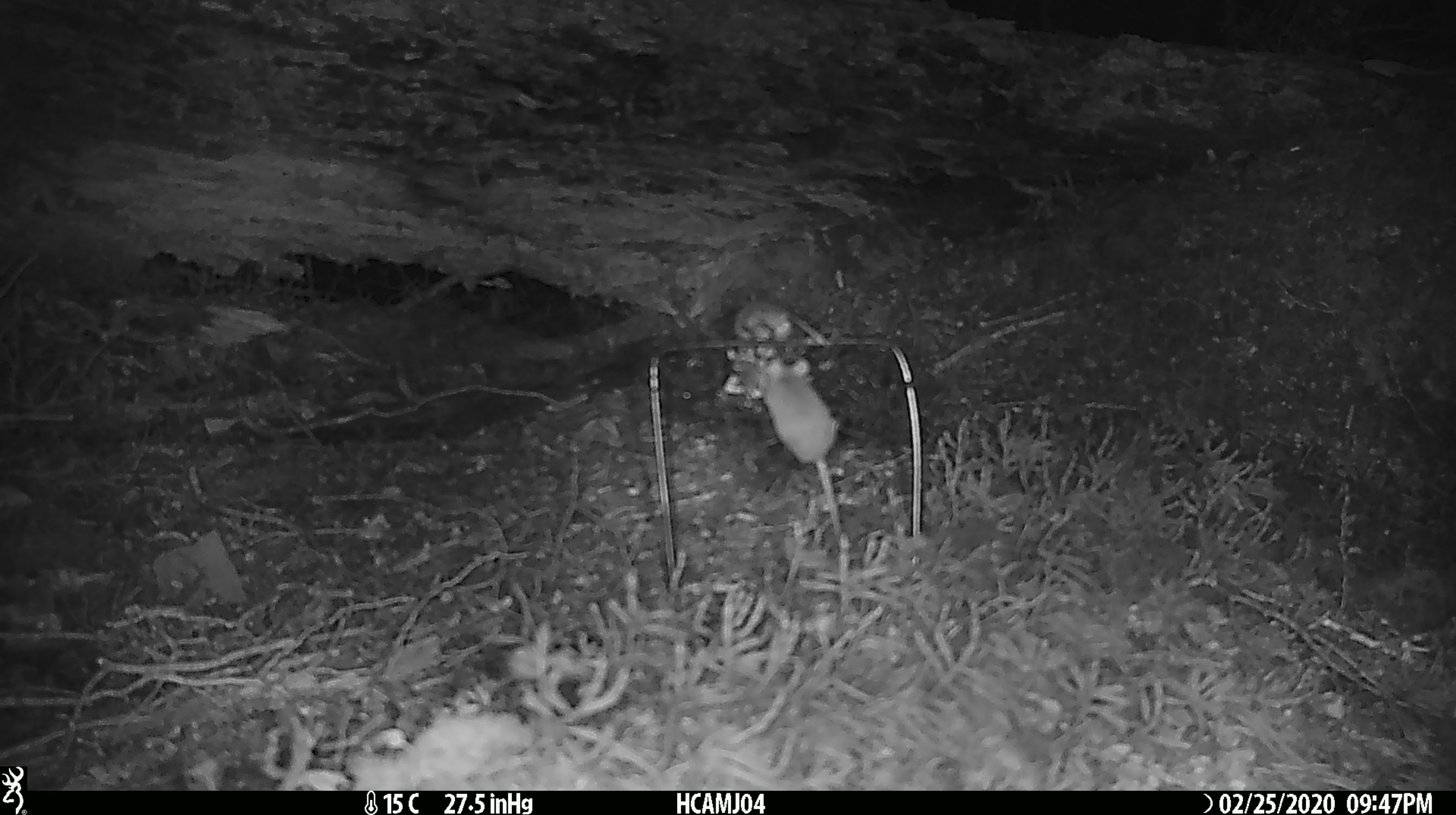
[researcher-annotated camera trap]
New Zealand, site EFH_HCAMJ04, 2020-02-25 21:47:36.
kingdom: Animalia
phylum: Chordata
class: Mammalia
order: Rodentia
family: Muridae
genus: Mus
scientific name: Mus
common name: mouse